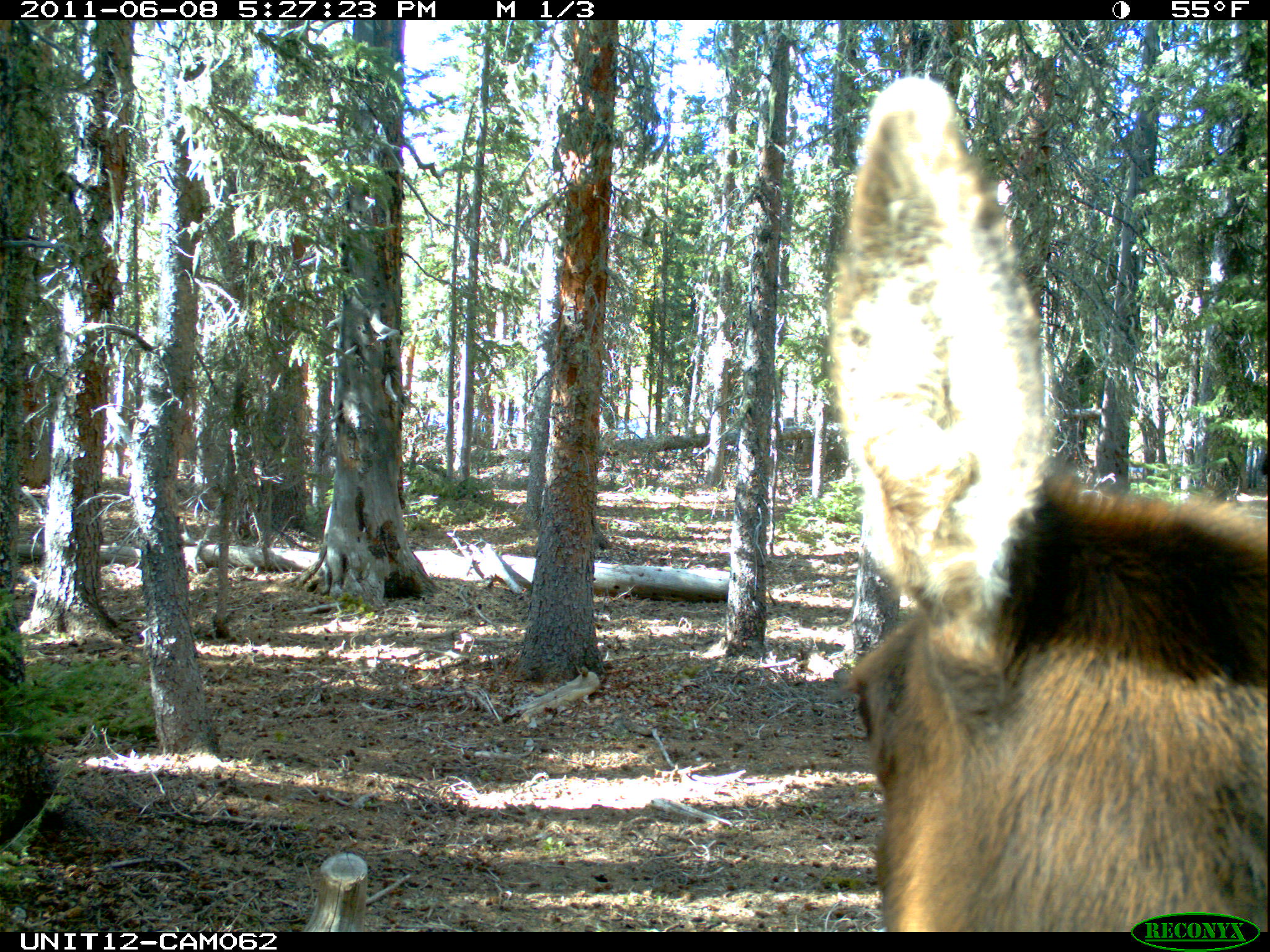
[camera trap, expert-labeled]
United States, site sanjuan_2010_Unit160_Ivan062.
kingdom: Animalia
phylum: Chordata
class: Mammalia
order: Artiodactyla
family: Cervidae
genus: Cervus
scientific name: Cervus elaphus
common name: red deer